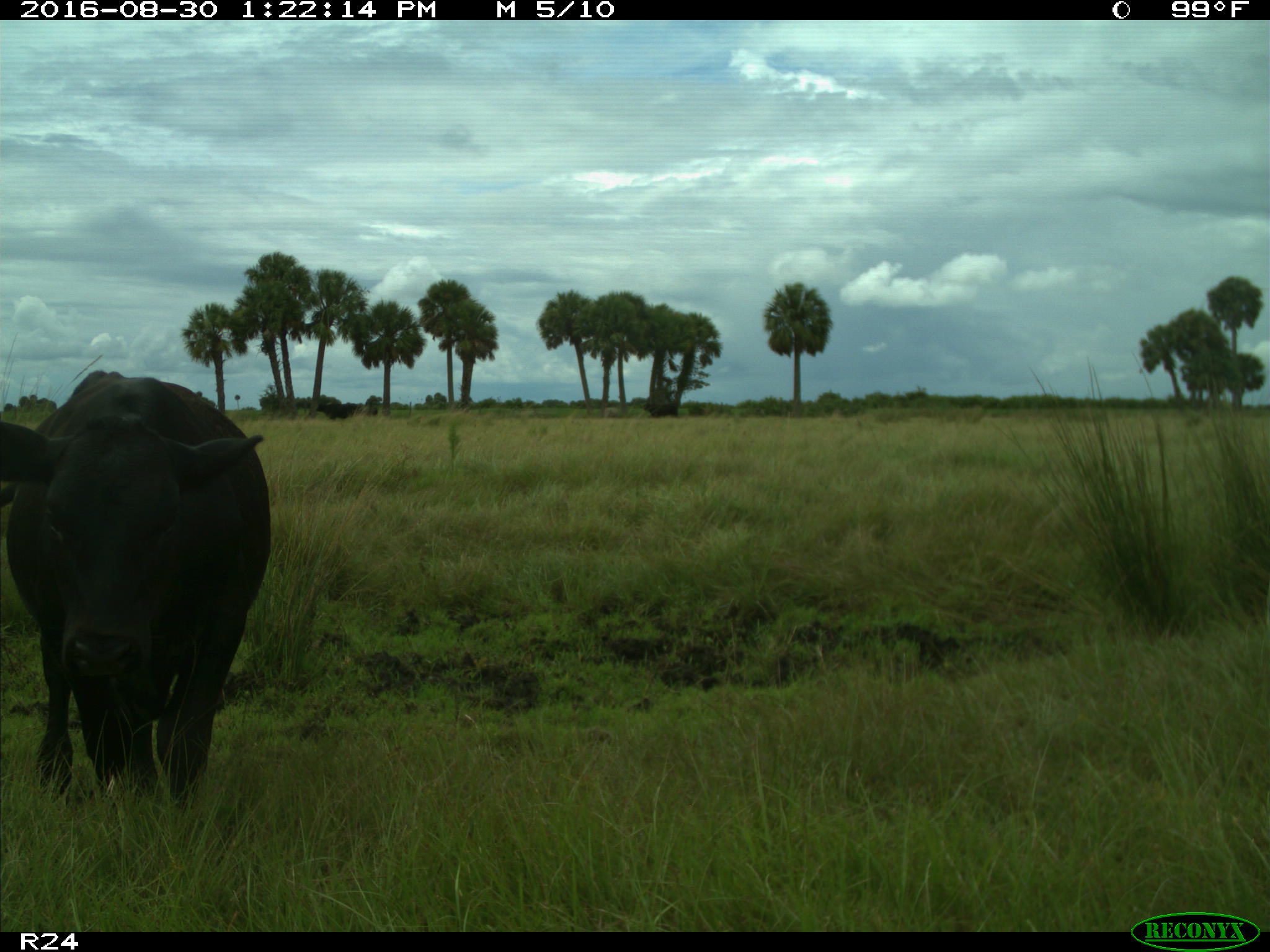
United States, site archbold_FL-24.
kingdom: Animalia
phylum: Chordata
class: Mammalia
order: Artiodactyla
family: Bovidae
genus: Bos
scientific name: Bos taurus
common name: domestic cow